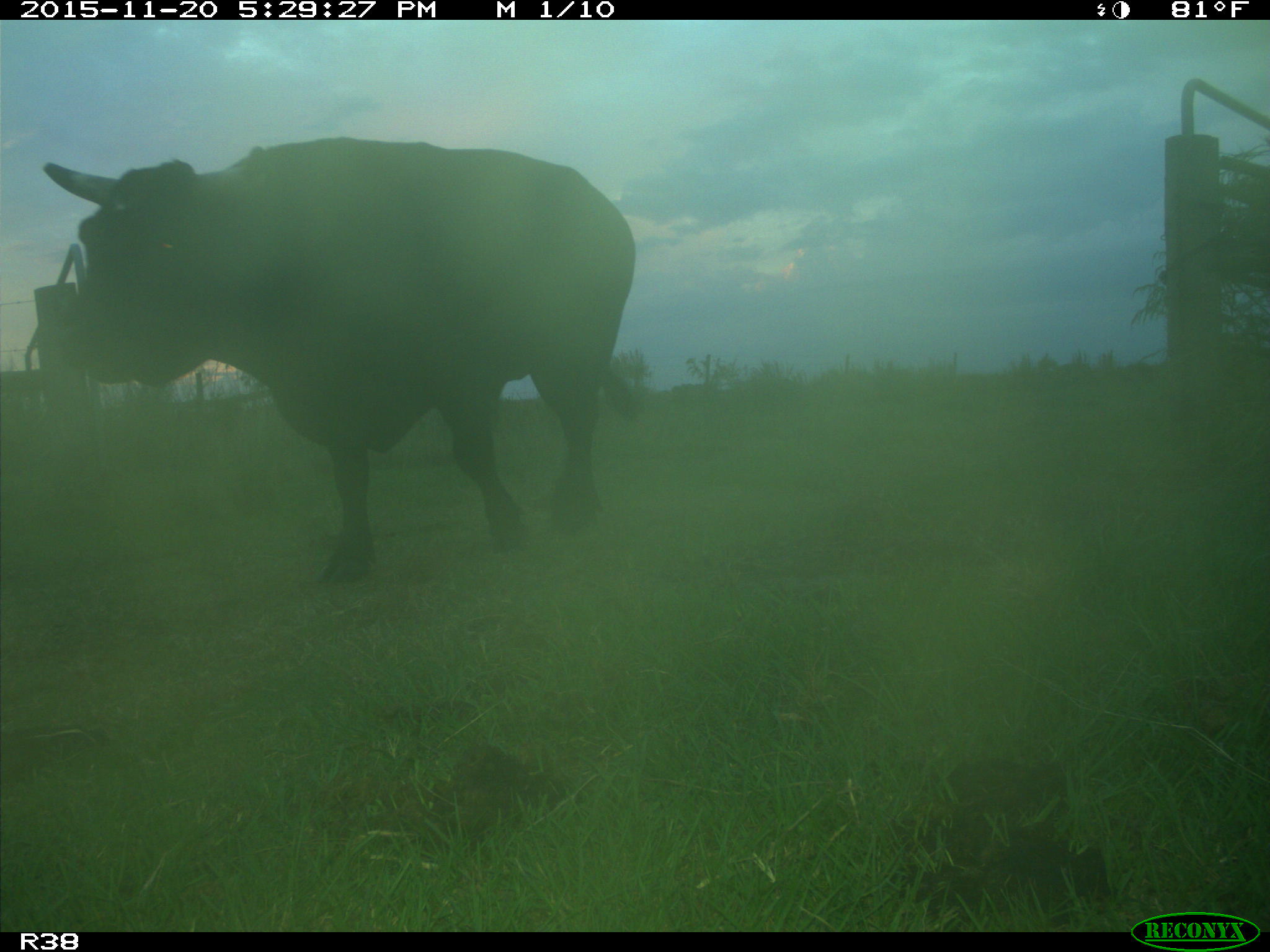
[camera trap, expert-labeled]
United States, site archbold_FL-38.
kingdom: Animalia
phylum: Chordata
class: Mammalia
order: Artiodactyla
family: Bovidae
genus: Bos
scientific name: Bos taurus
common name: domestic cow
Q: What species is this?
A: Bos taurus (domestic cow).